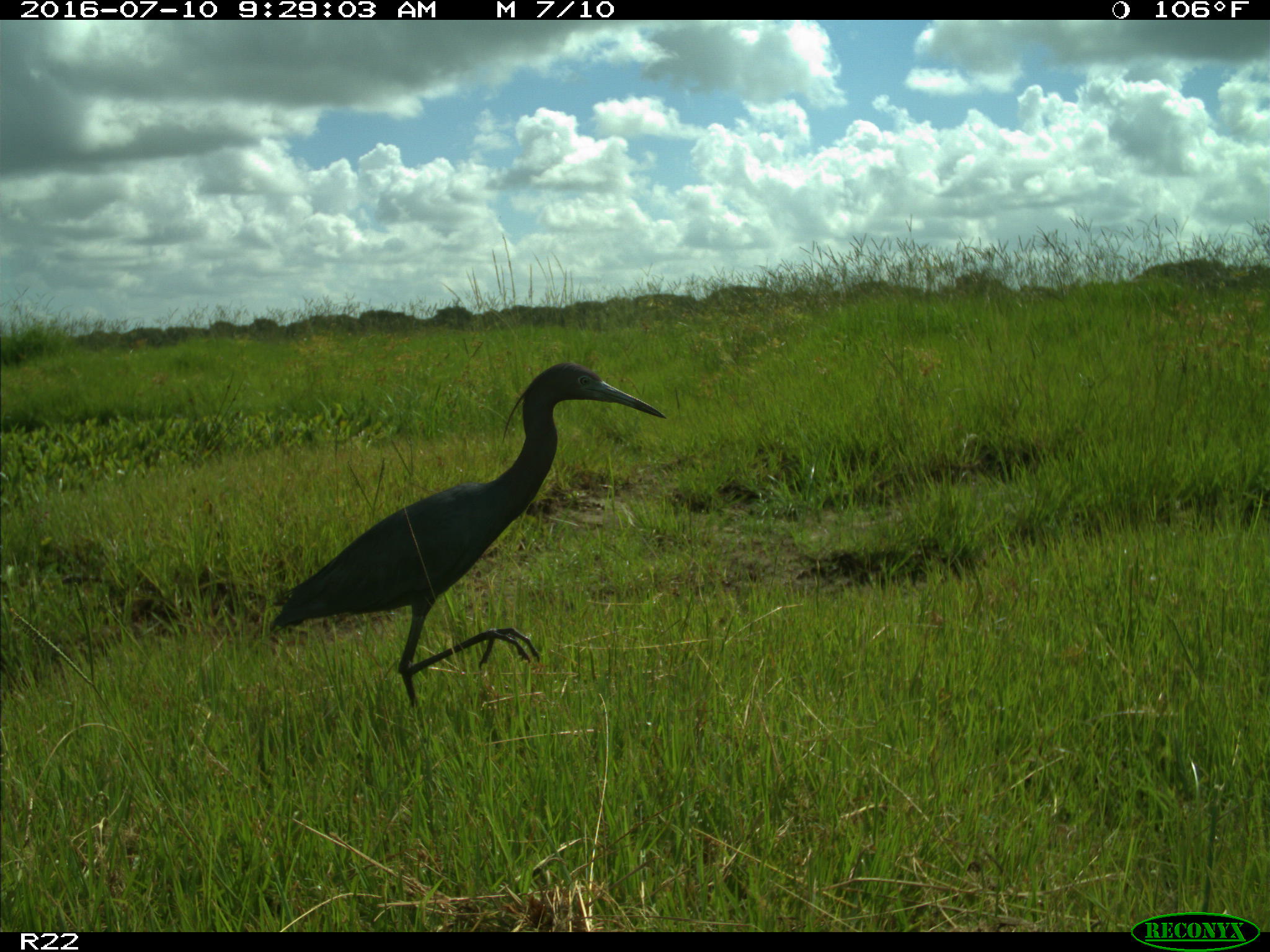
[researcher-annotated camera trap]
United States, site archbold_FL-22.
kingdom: Animalia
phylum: Chordata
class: Aves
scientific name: Aves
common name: birds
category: unidentified bird